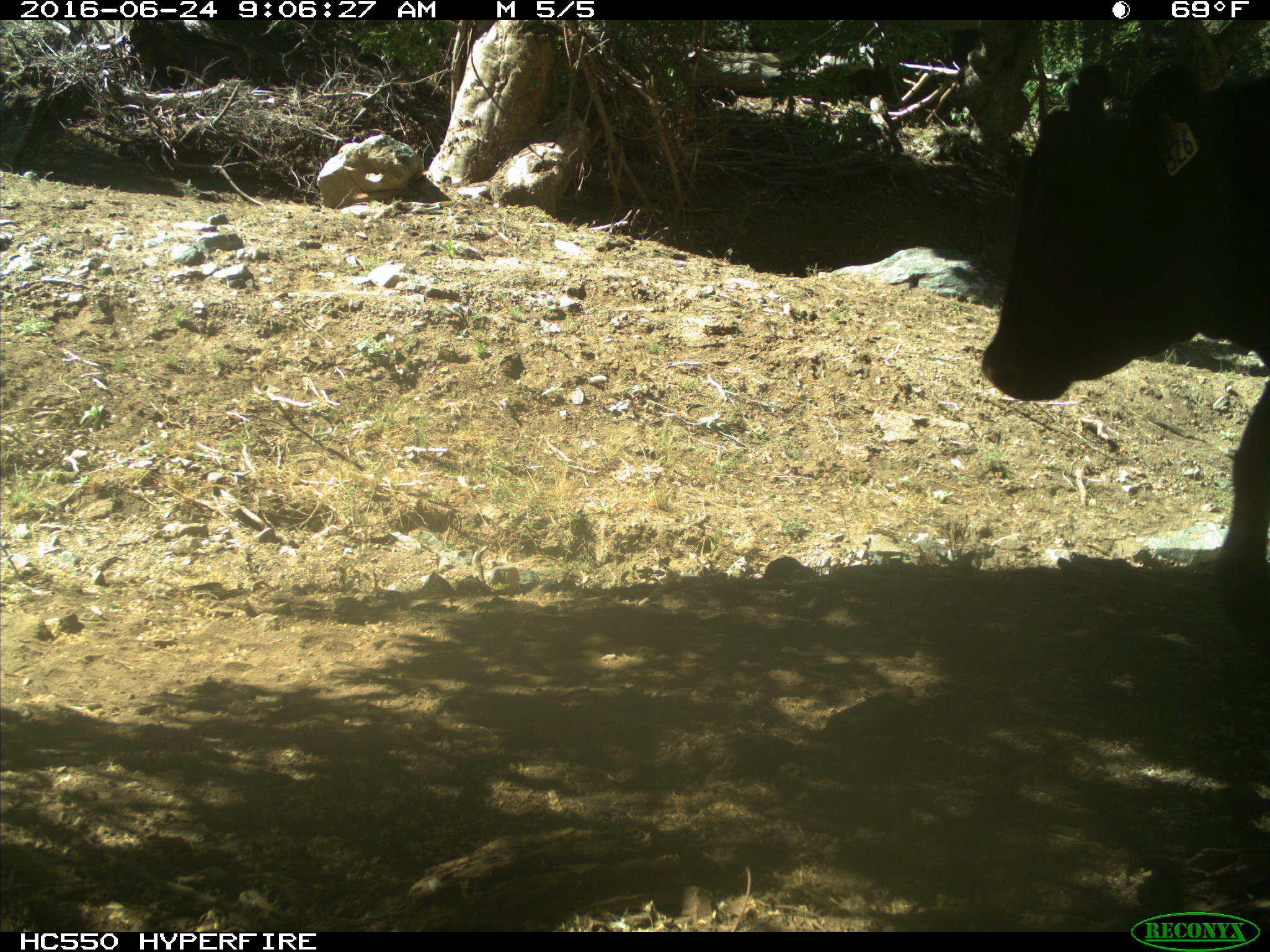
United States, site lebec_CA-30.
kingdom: Animalia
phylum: Chordata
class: Mammalia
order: Artiodactyla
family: Bovidae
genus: Bos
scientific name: Bos taurus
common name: domestic cow